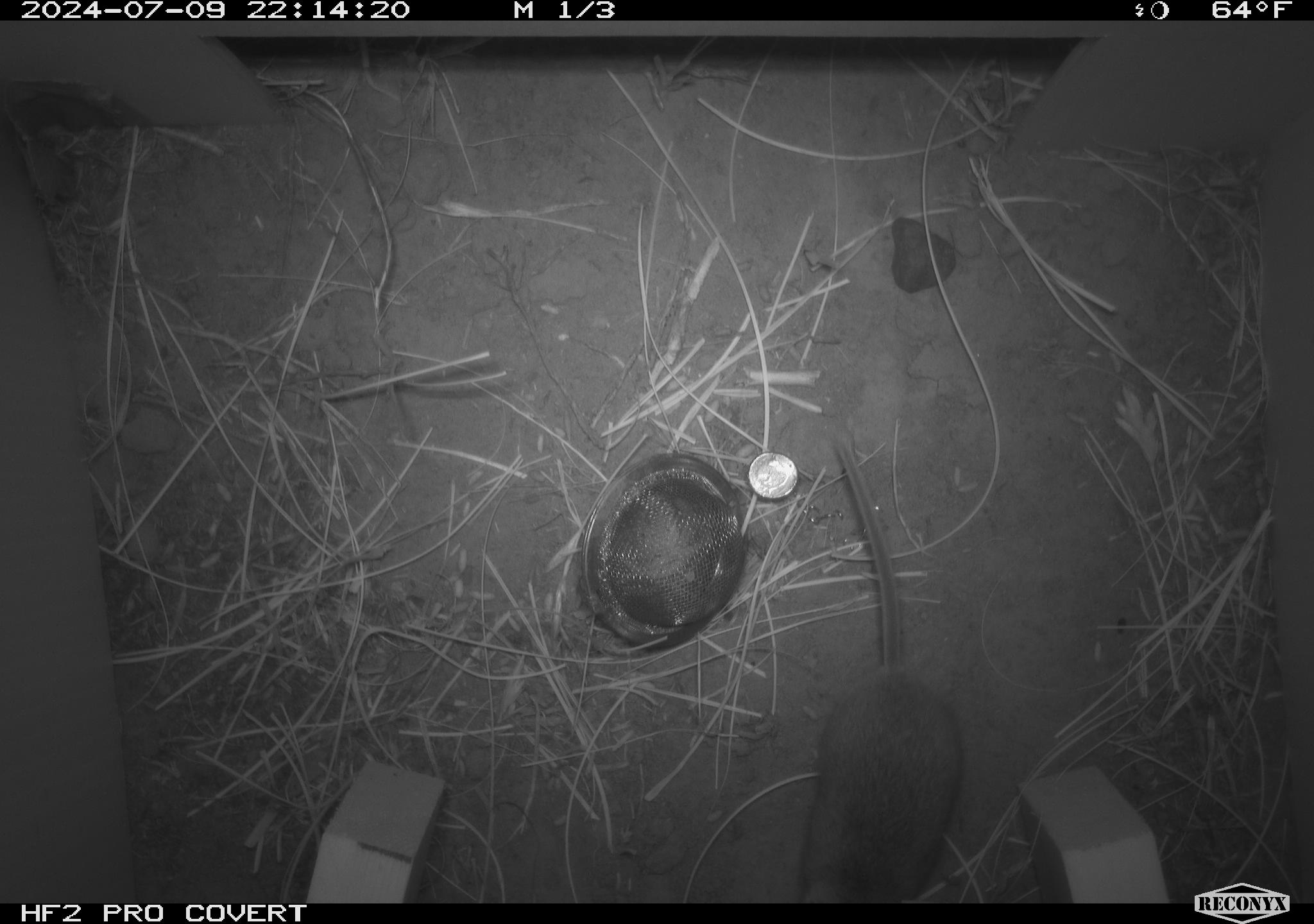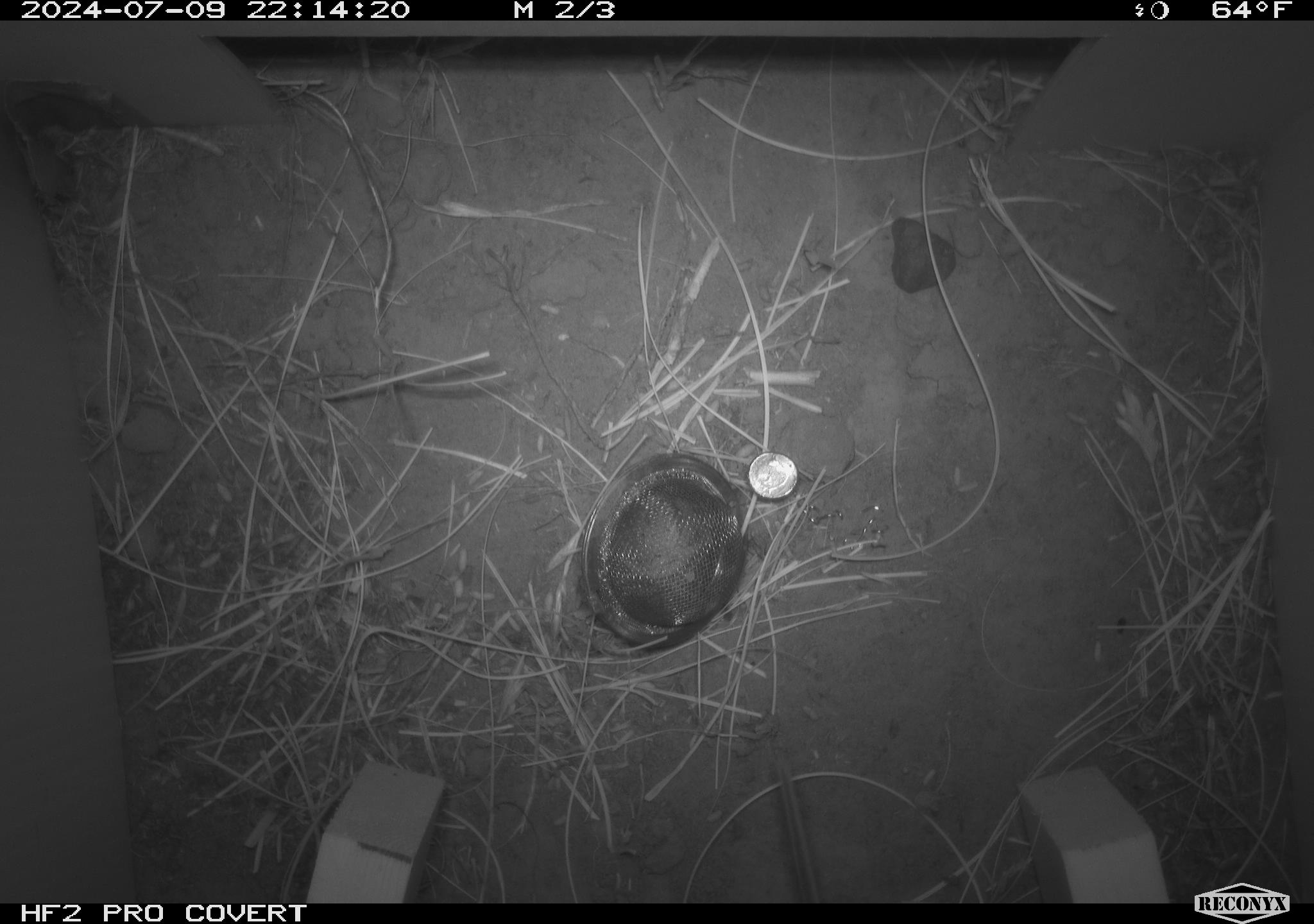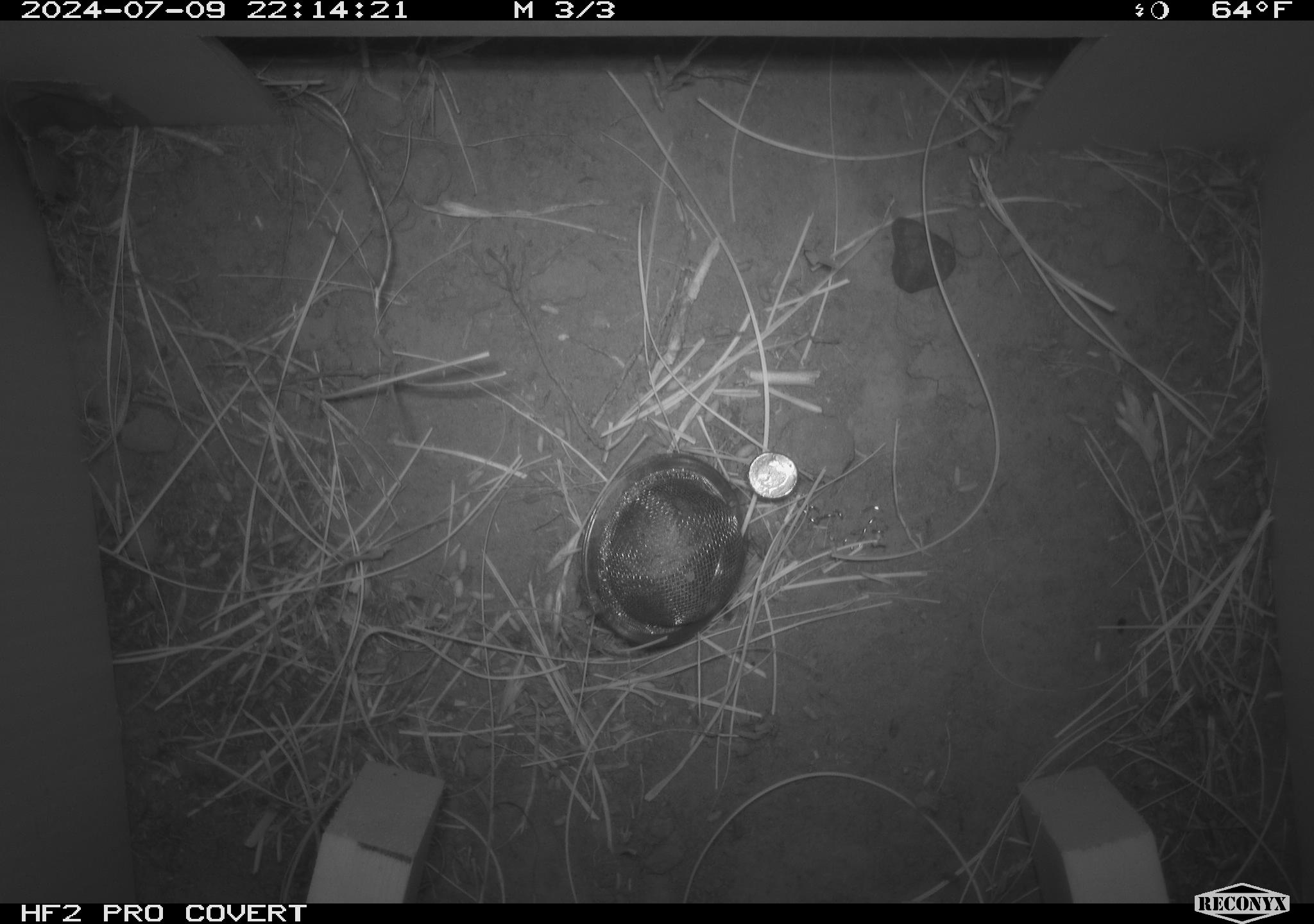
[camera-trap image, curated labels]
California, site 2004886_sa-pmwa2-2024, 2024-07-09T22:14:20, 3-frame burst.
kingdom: Animalia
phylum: Chordata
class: Mammalia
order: Rodentia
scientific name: Rodentia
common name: mouse species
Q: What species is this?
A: Mouse species (Rodentia).